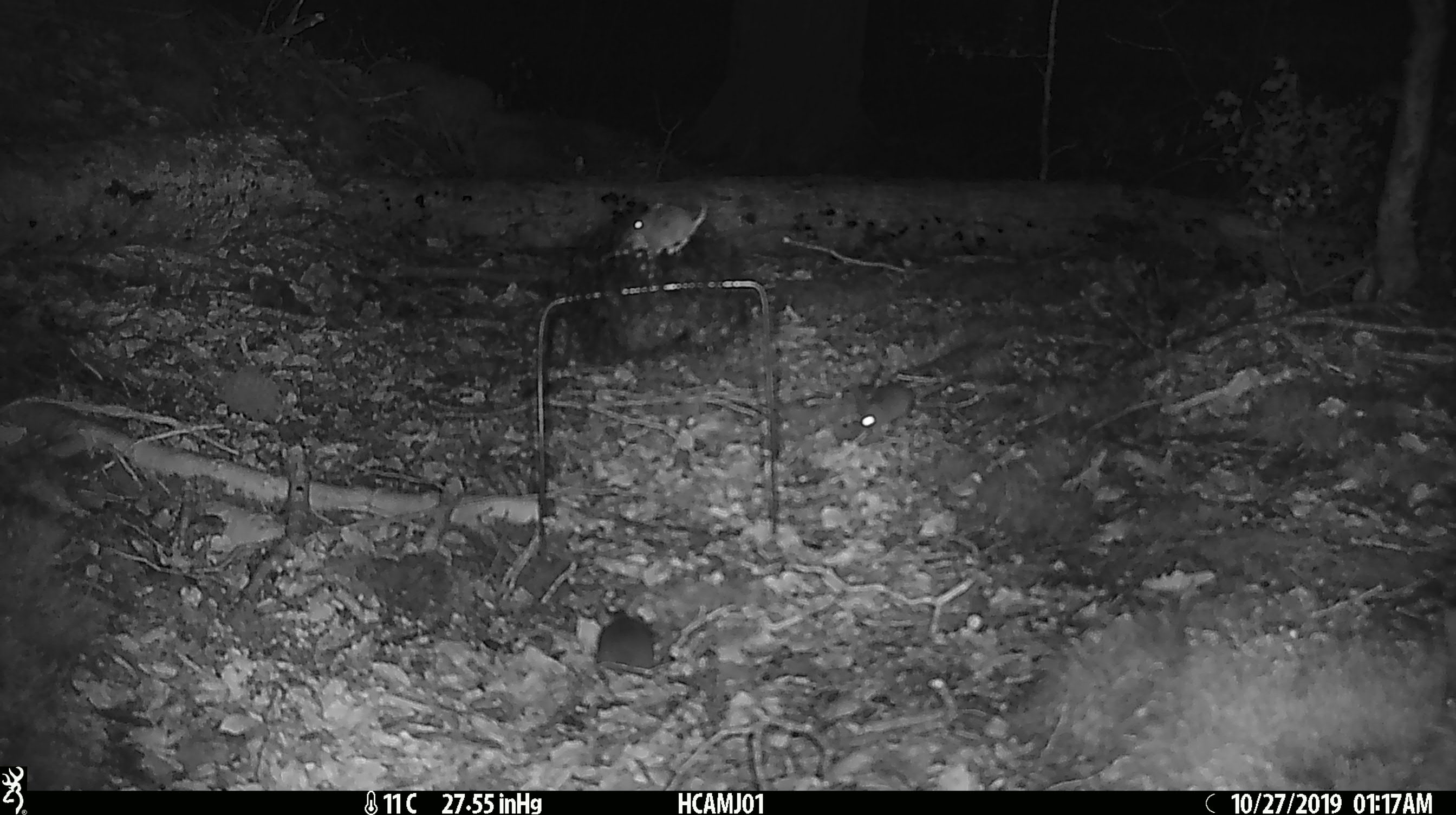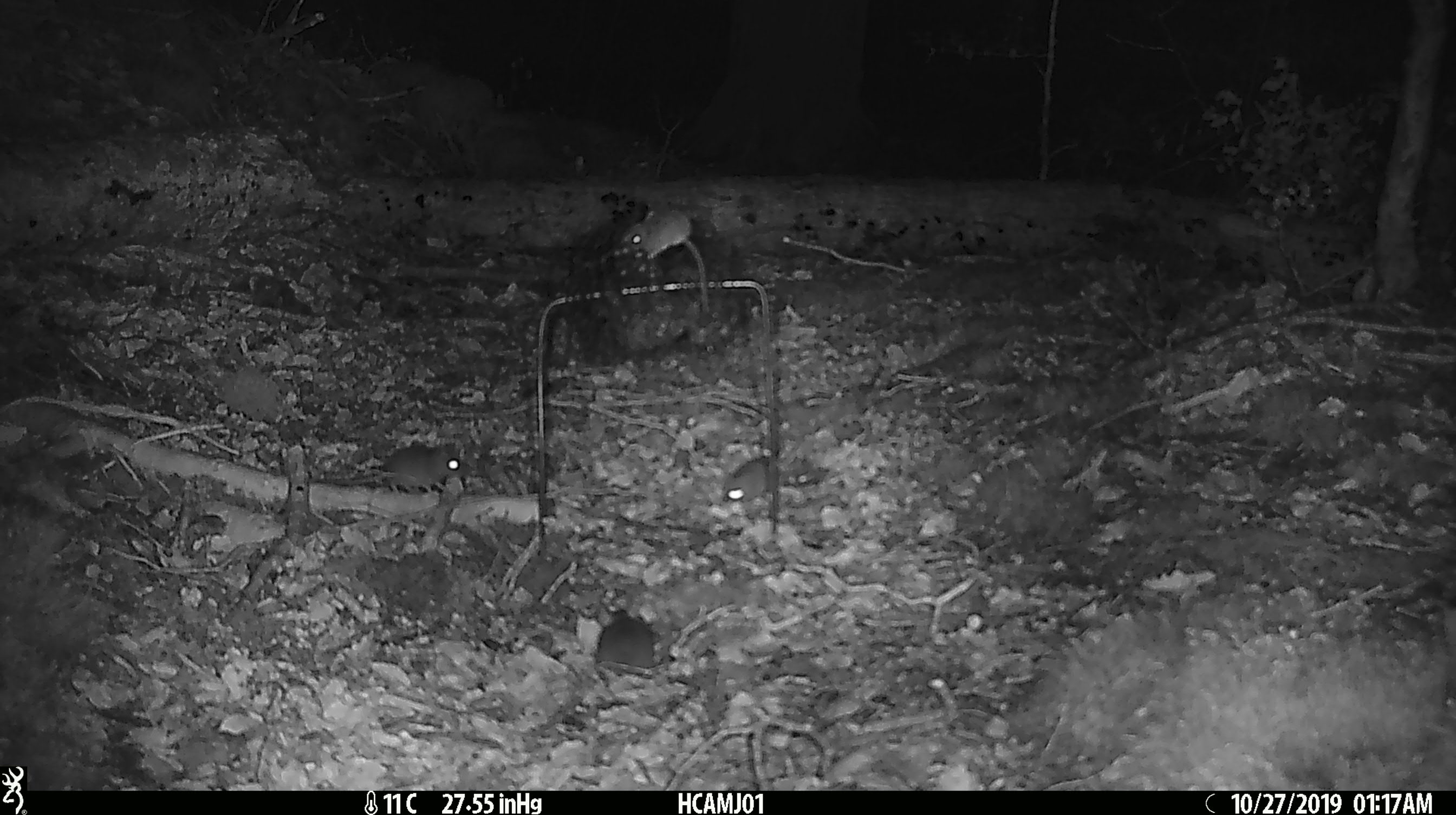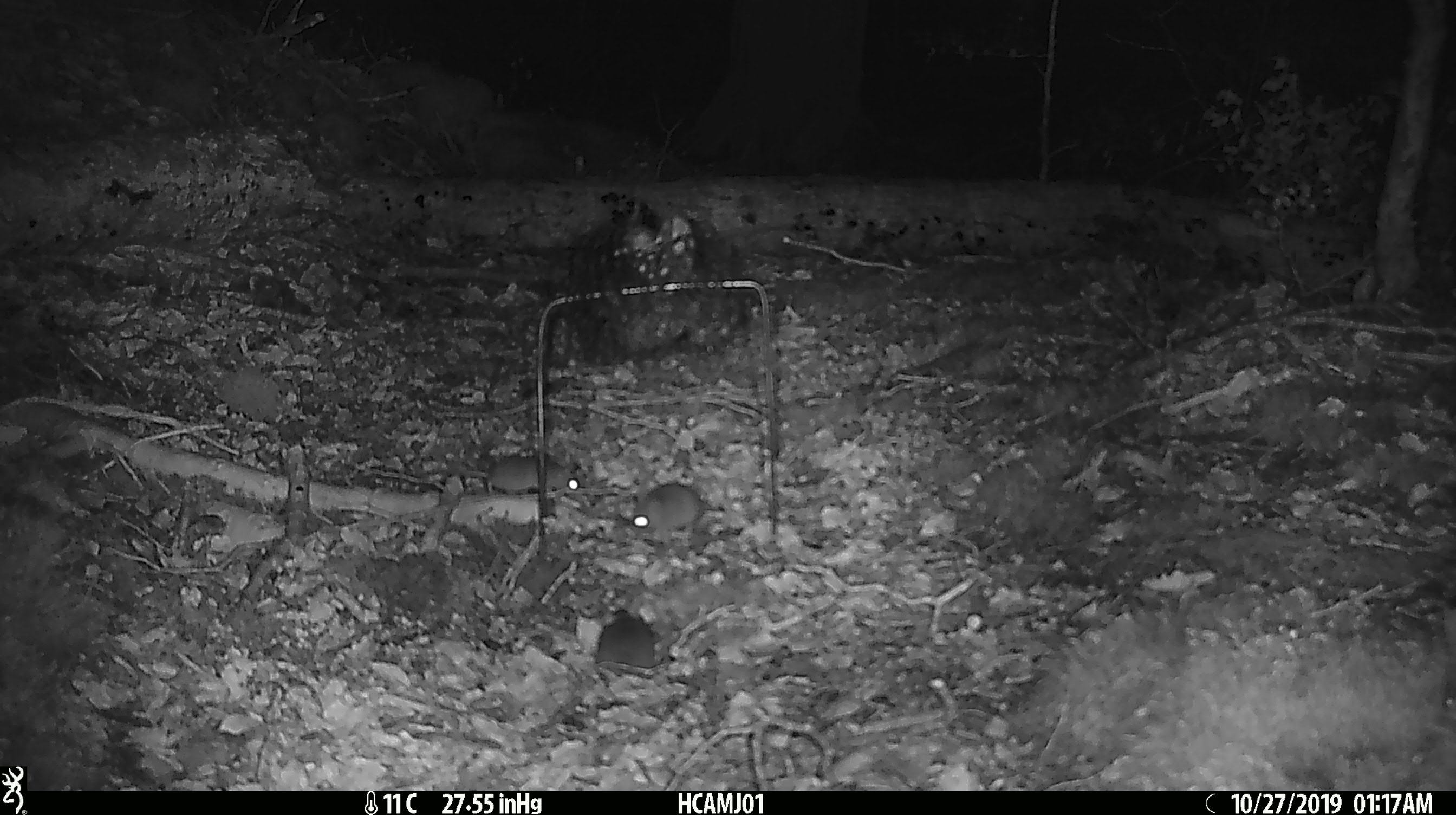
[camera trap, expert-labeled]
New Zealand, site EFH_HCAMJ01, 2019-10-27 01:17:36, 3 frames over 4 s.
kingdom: Animalia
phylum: Chordata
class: Mammalia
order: Rodentia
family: Muridae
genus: Mus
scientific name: Mus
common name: mouse